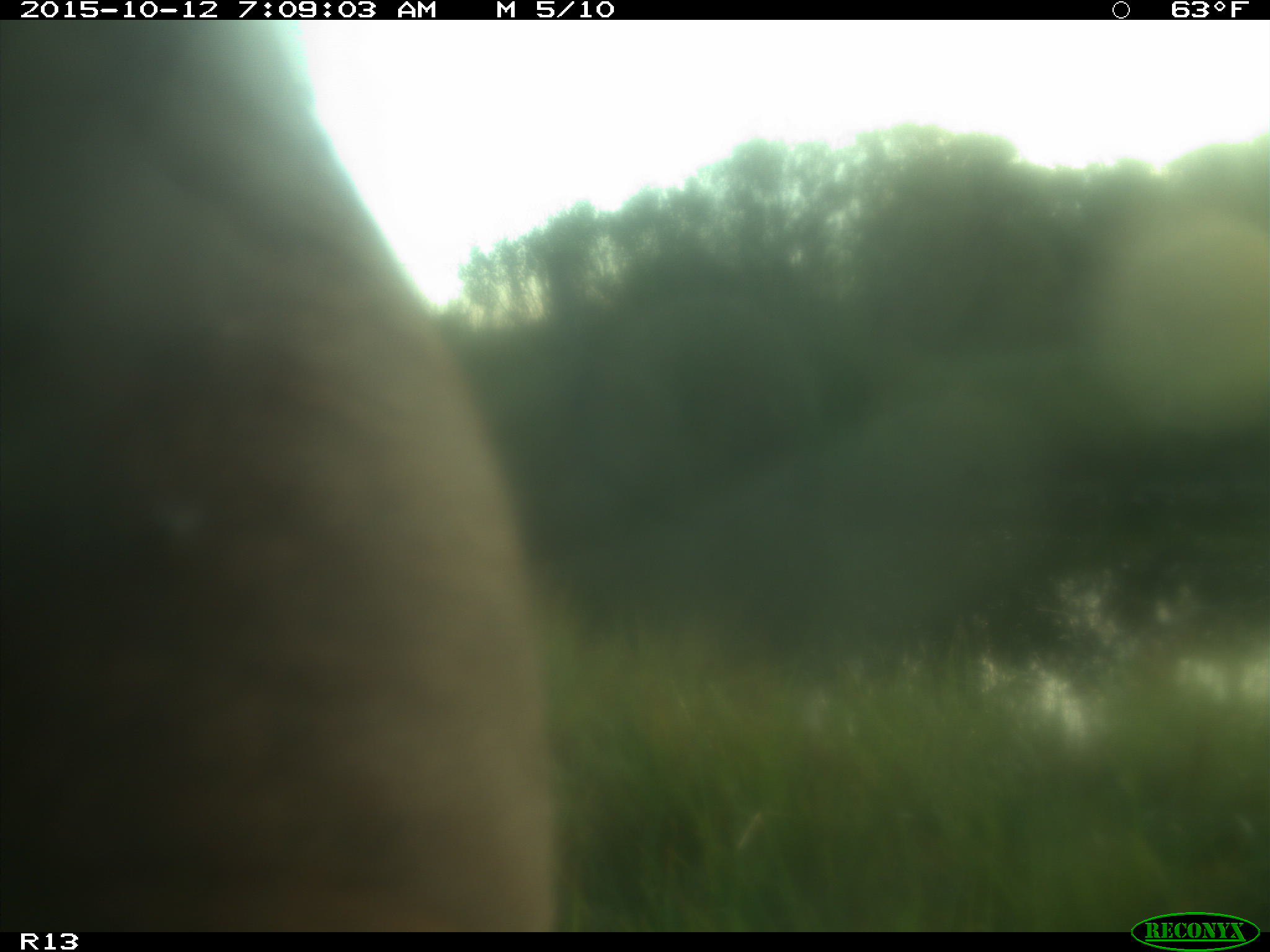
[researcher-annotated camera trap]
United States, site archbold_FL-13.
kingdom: Animalia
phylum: Chordata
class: Mammalia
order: Artiodactyla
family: Bovidae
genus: Bos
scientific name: Bos taurus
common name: domestic cow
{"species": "Bos taurus (domestic cow)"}